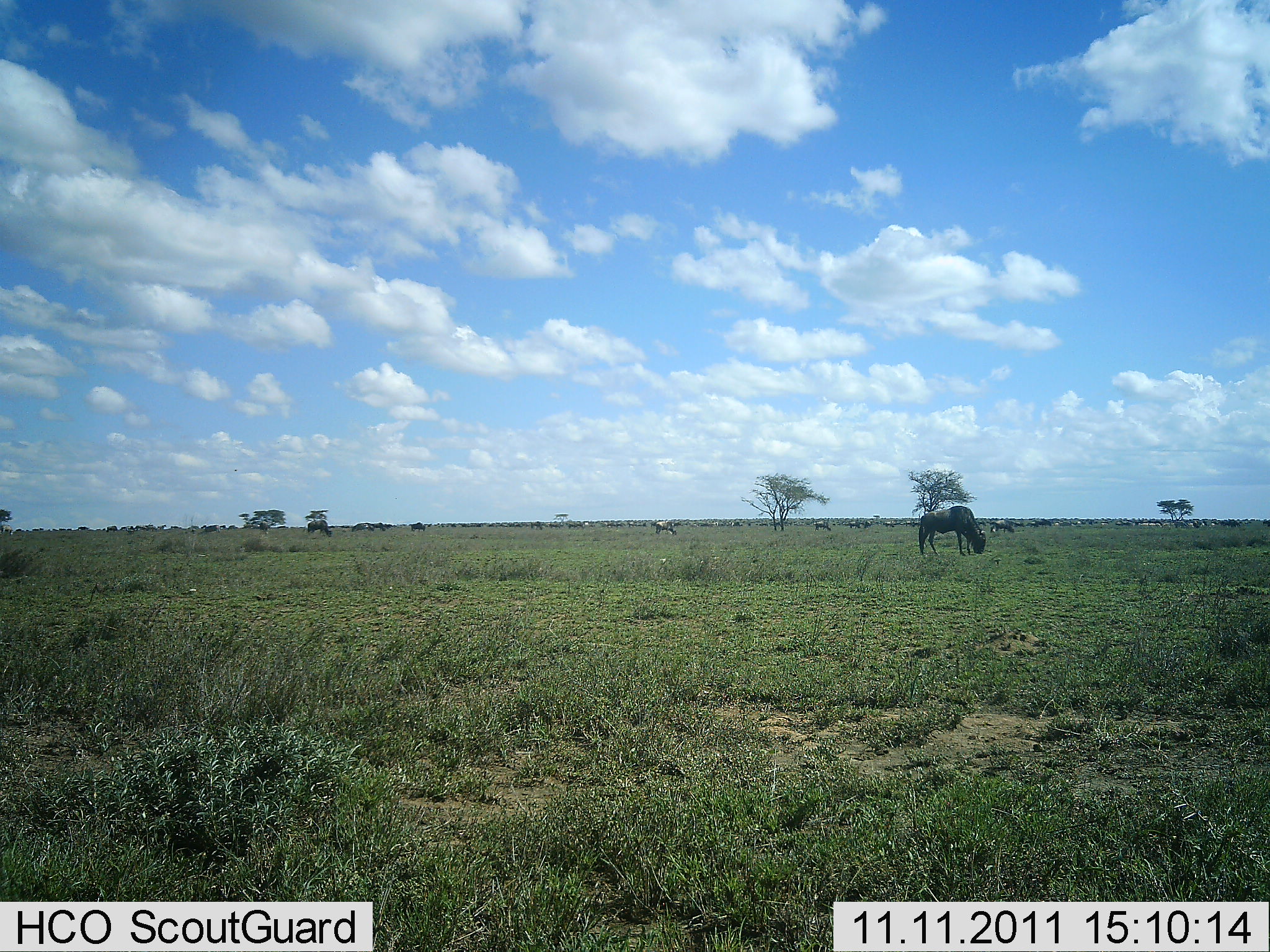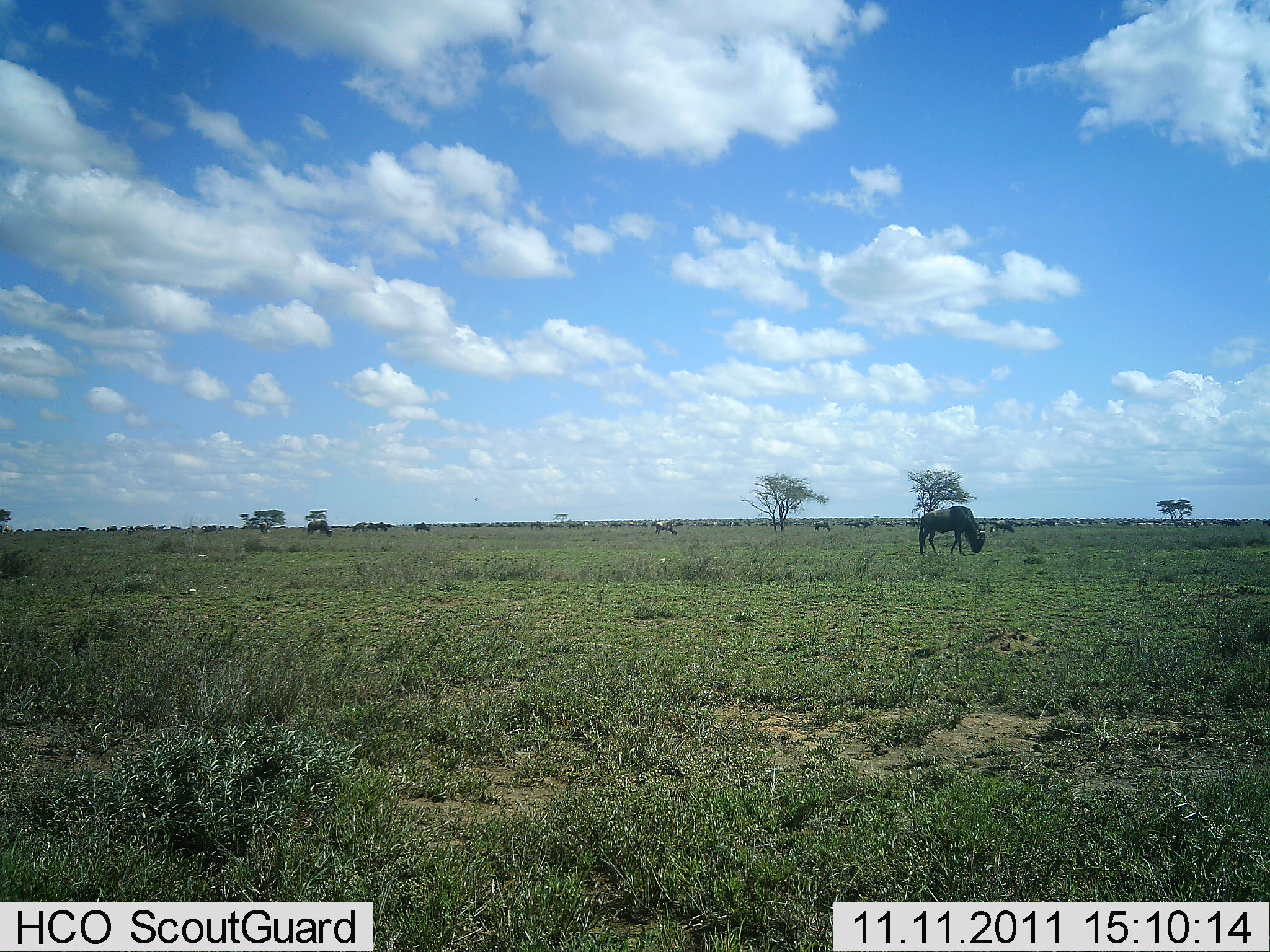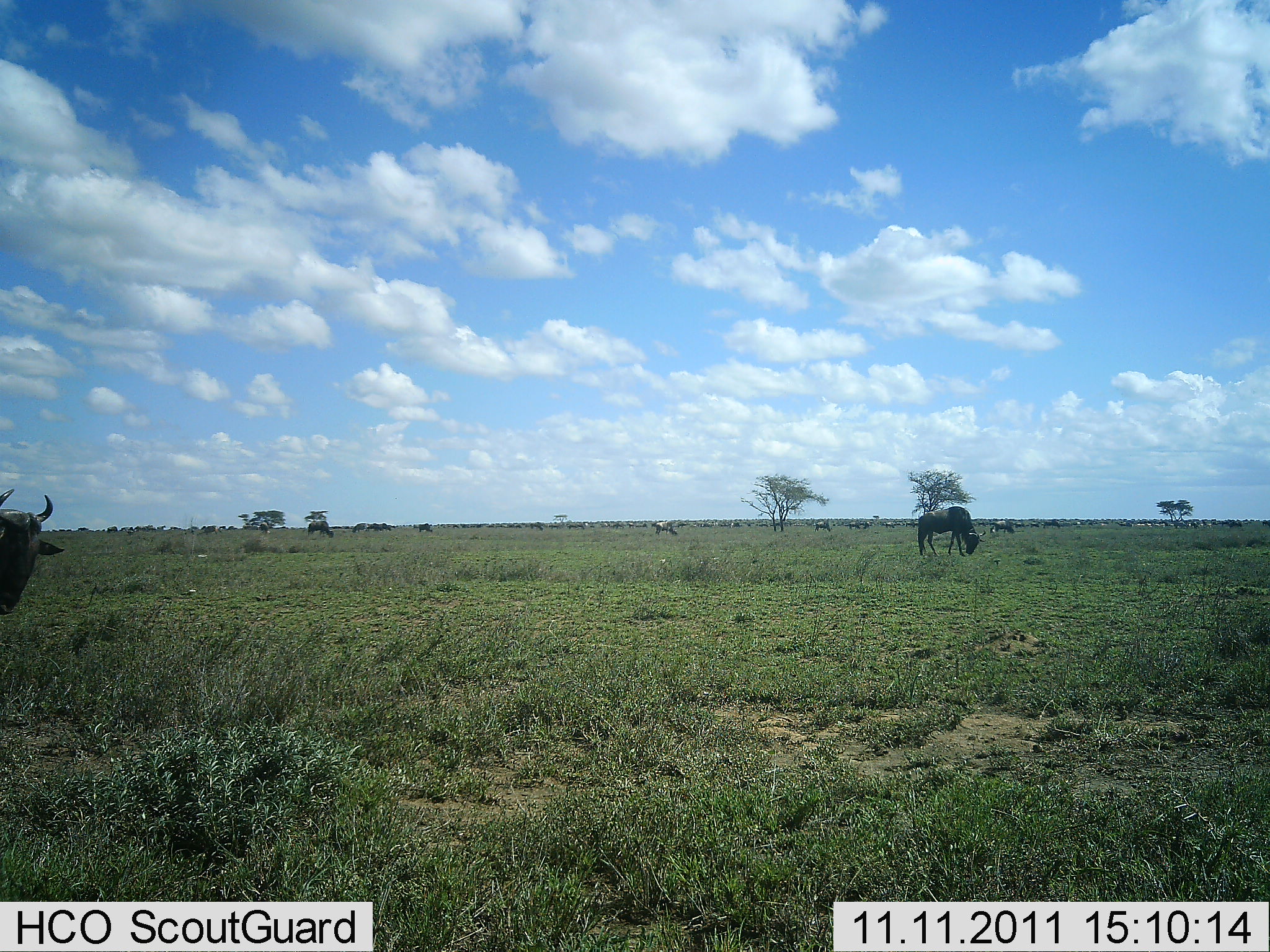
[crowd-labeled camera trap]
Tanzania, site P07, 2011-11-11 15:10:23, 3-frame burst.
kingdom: Animalia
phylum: Chordata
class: Mammalia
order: Artiodactyla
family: Bovidae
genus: Connochaetes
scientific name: Connochaetes taurinus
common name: blue wildebeest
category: wildebeest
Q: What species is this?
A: Wildebeest (blue wildebeest) (Connochaetes taurinus).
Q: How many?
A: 11-50.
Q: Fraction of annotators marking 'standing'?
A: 42%.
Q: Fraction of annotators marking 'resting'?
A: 0%.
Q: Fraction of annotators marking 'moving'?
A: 33%.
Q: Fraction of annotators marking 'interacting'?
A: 0%.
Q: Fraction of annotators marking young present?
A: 0%.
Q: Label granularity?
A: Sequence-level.